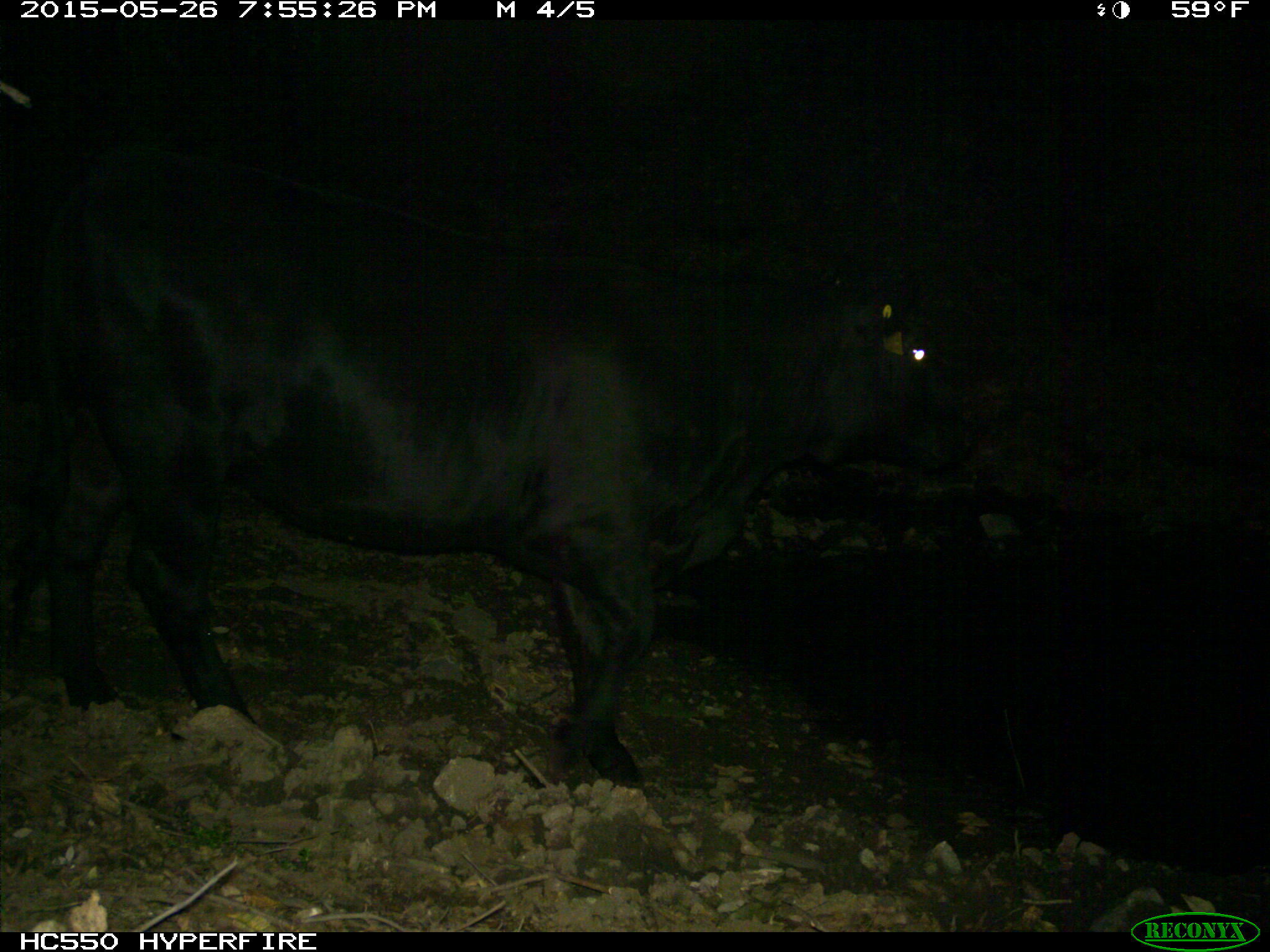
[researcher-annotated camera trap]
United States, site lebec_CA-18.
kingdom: Animalia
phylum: Chordata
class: Mammalia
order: Artiodactyla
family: Bovidae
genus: Bos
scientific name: Bos taurus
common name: domestic cow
Bos taurus (domestic cow).